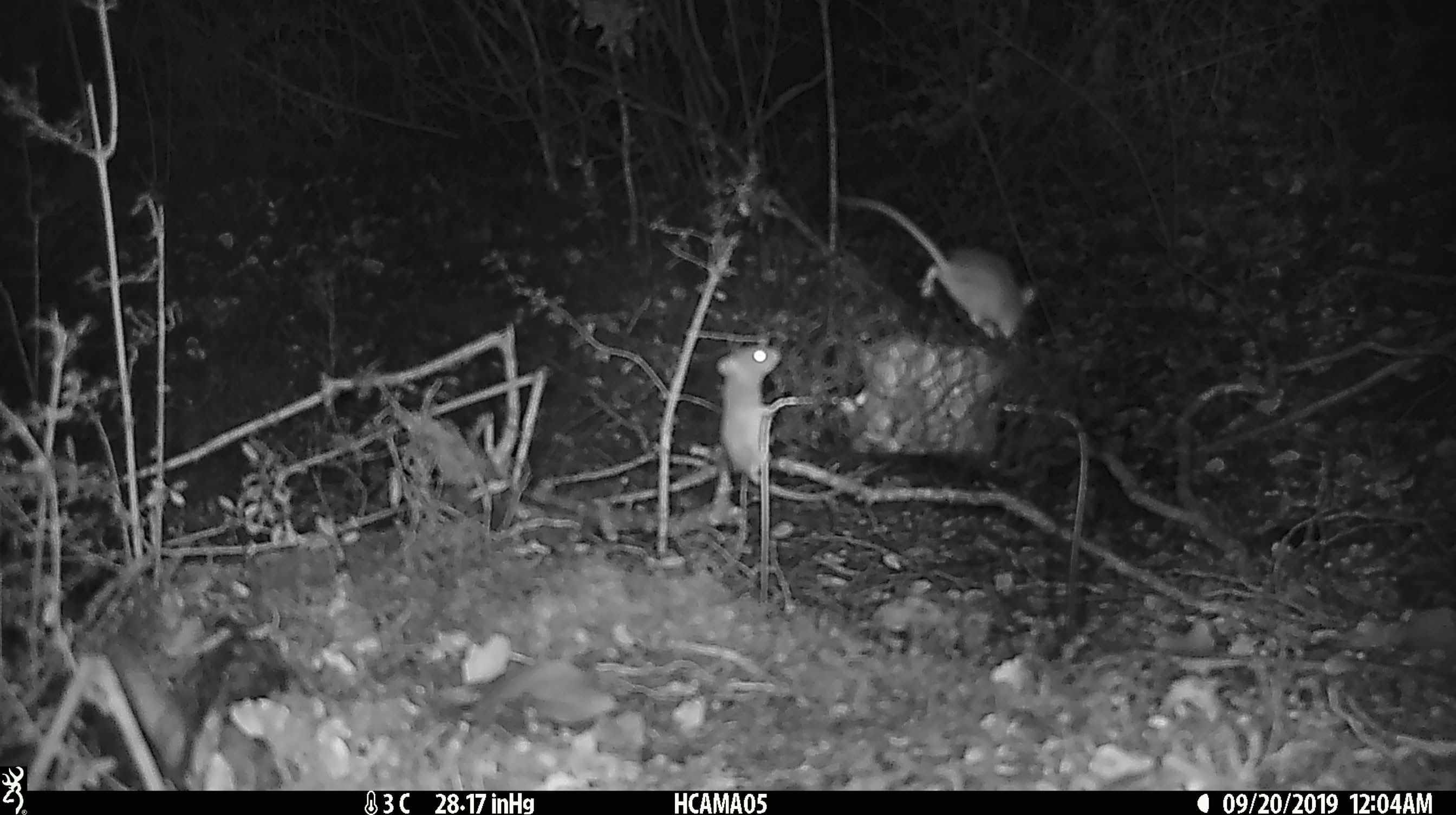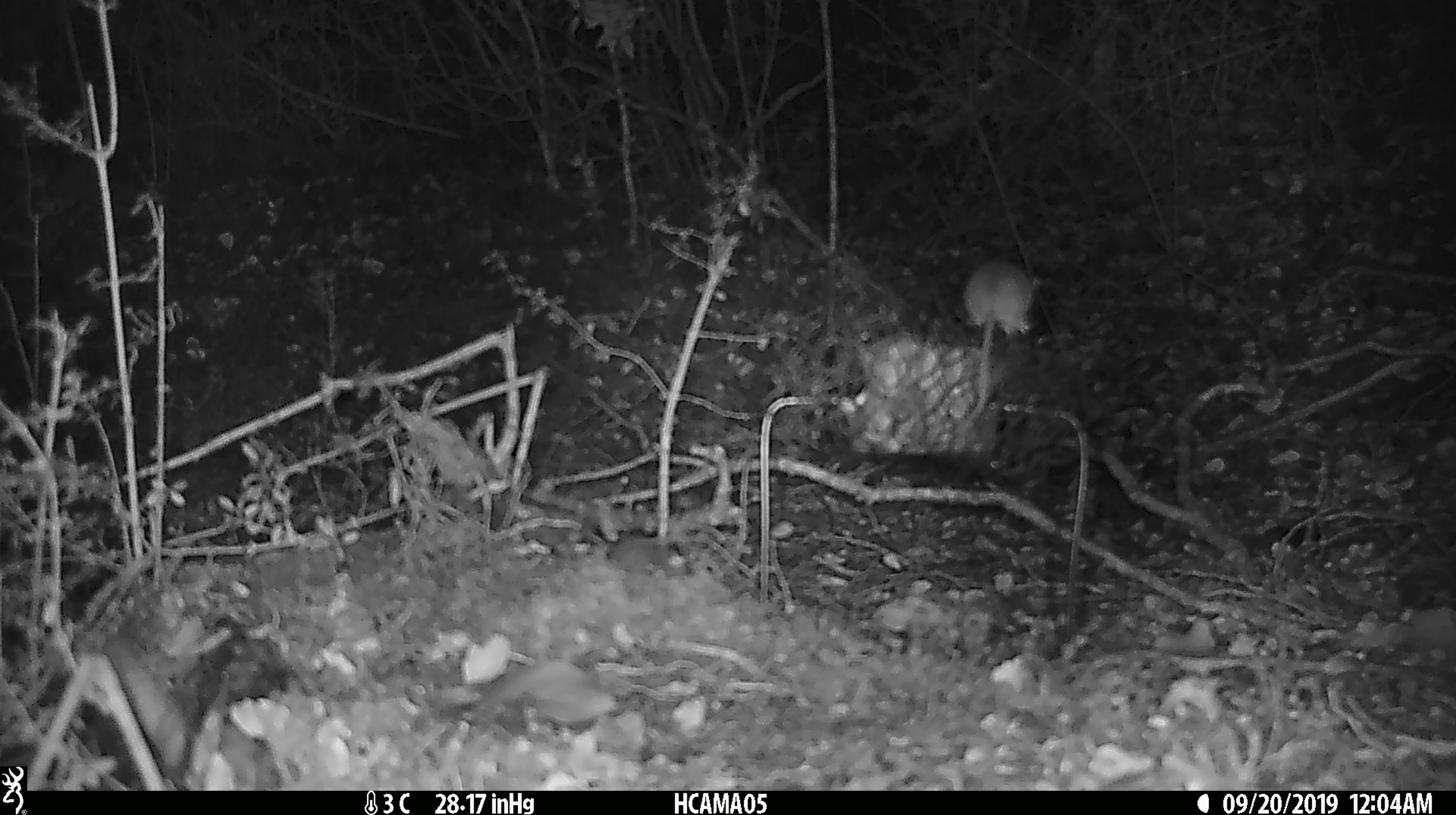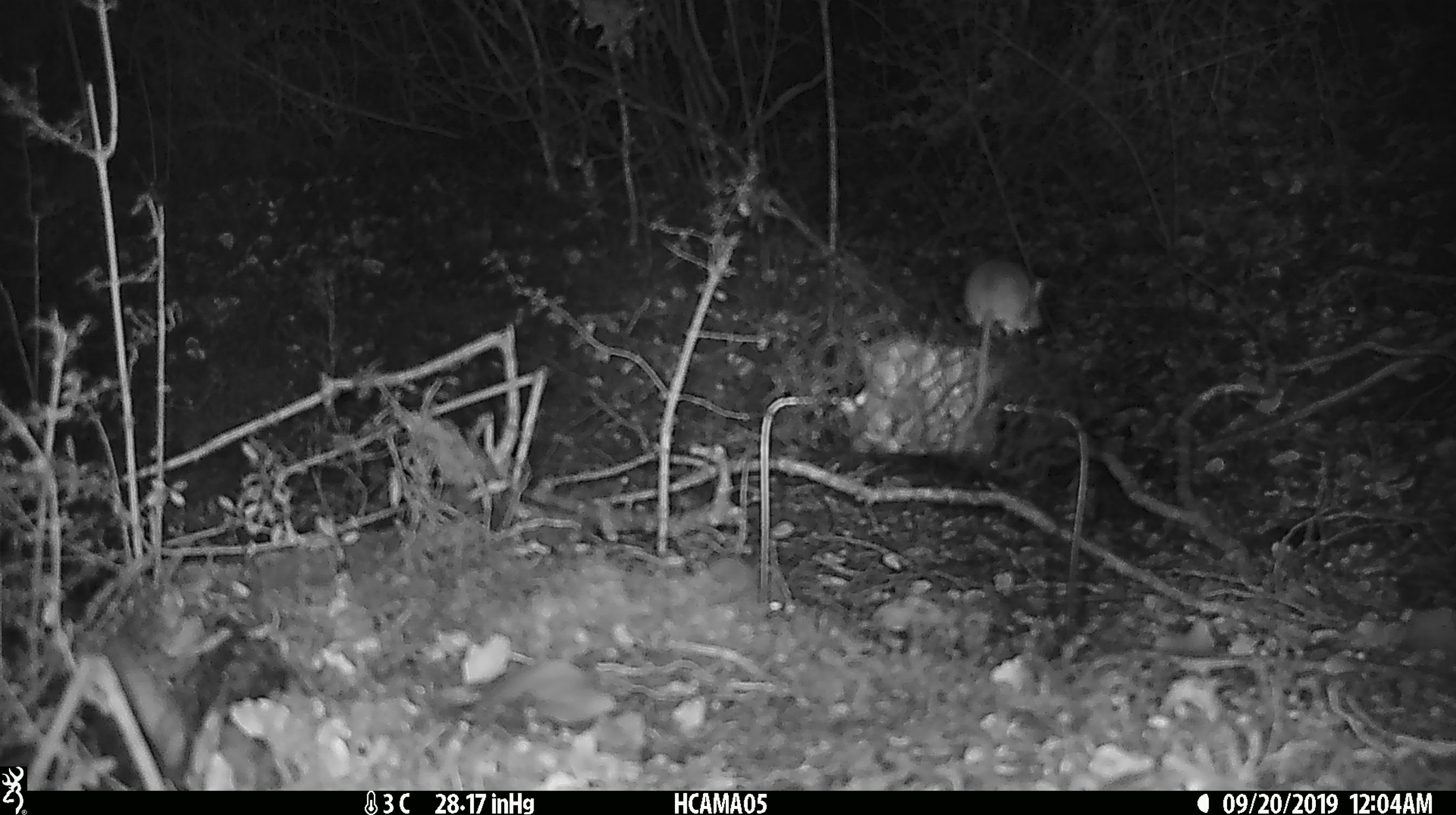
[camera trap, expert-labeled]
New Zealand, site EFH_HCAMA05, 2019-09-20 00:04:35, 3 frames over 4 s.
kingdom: Animalia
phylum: Chordata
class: Mammalia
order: Rodentia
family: Muridae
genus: Mus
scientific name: Mus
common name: mouse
Mouse (Mus).